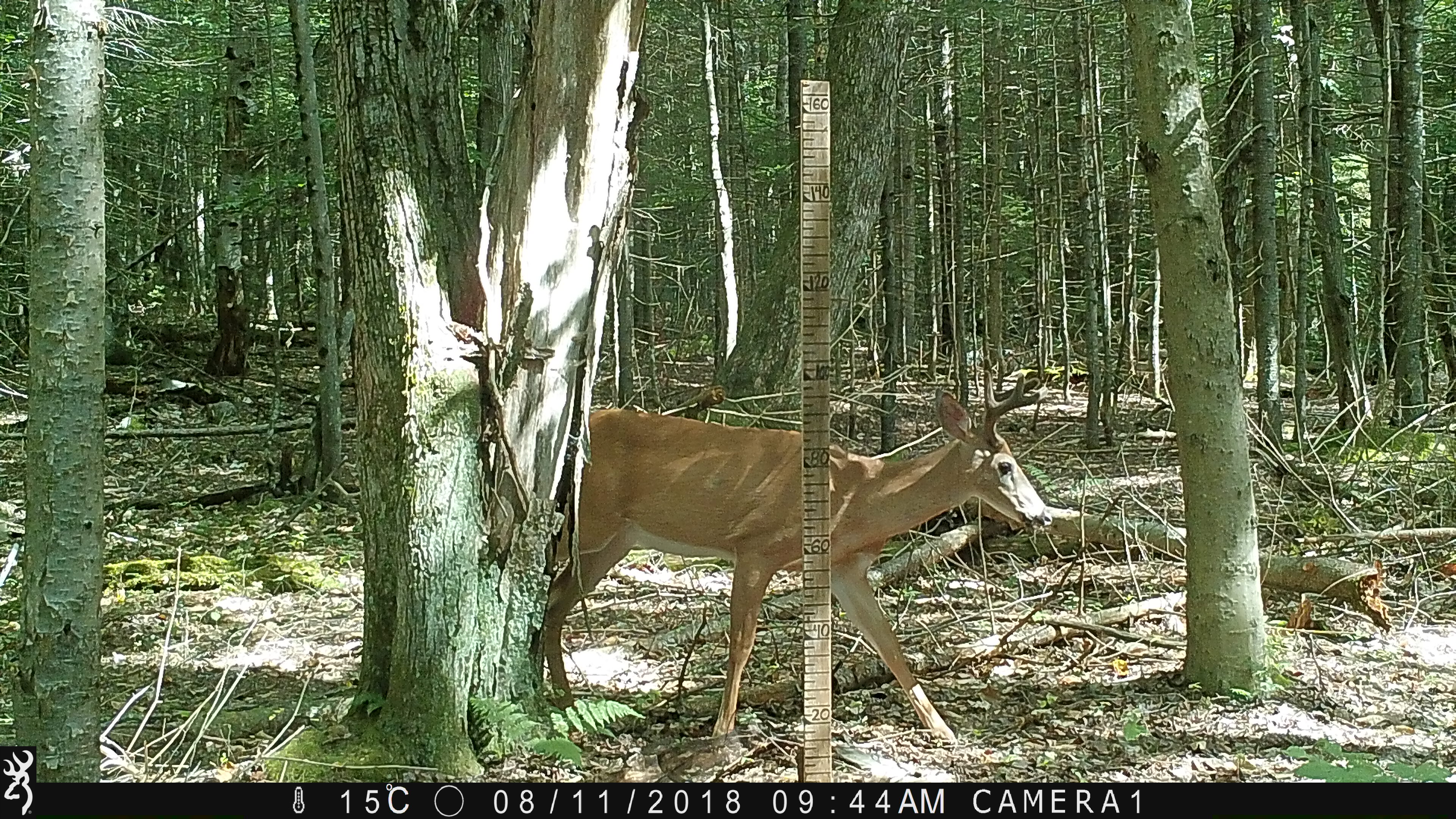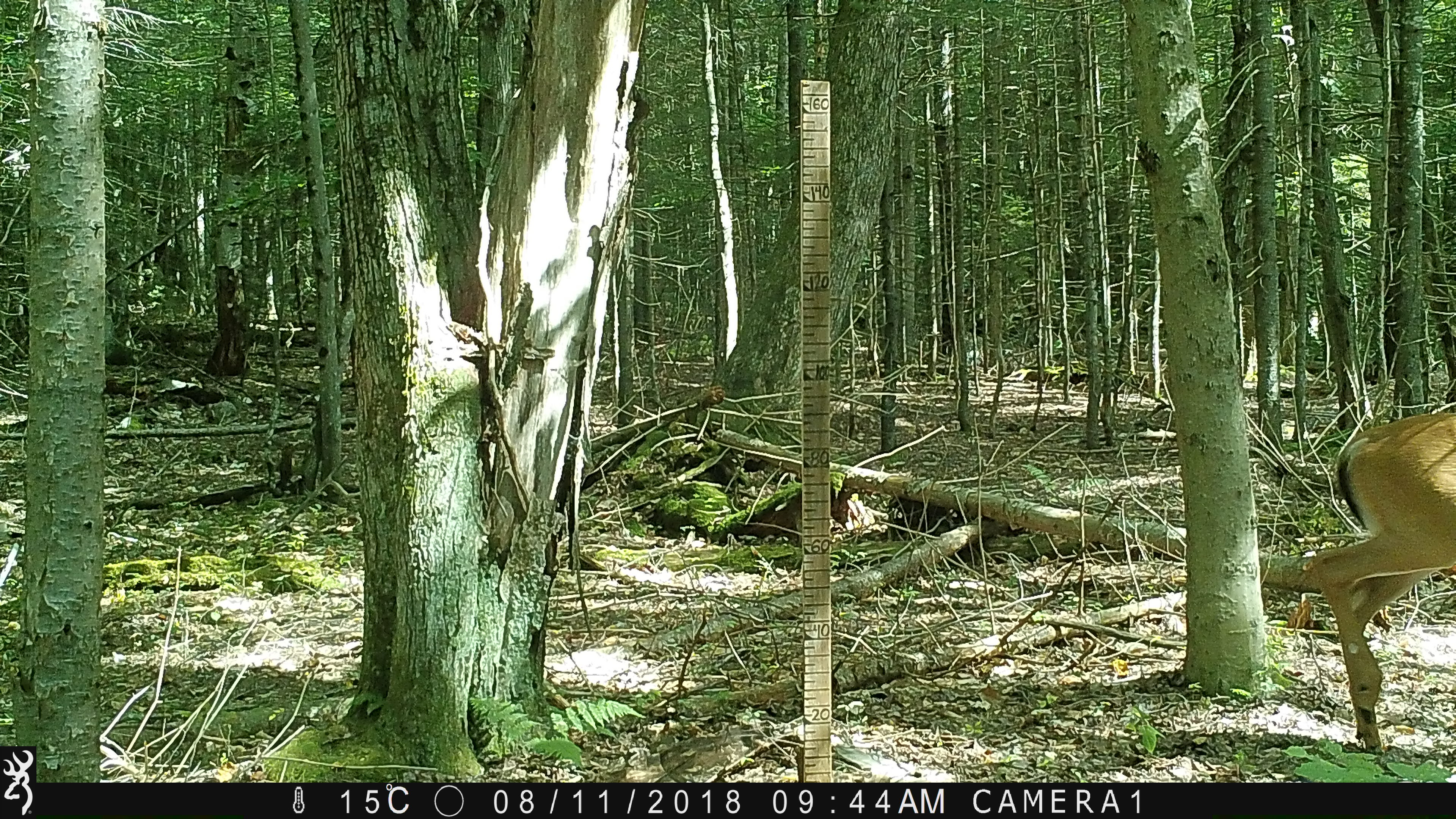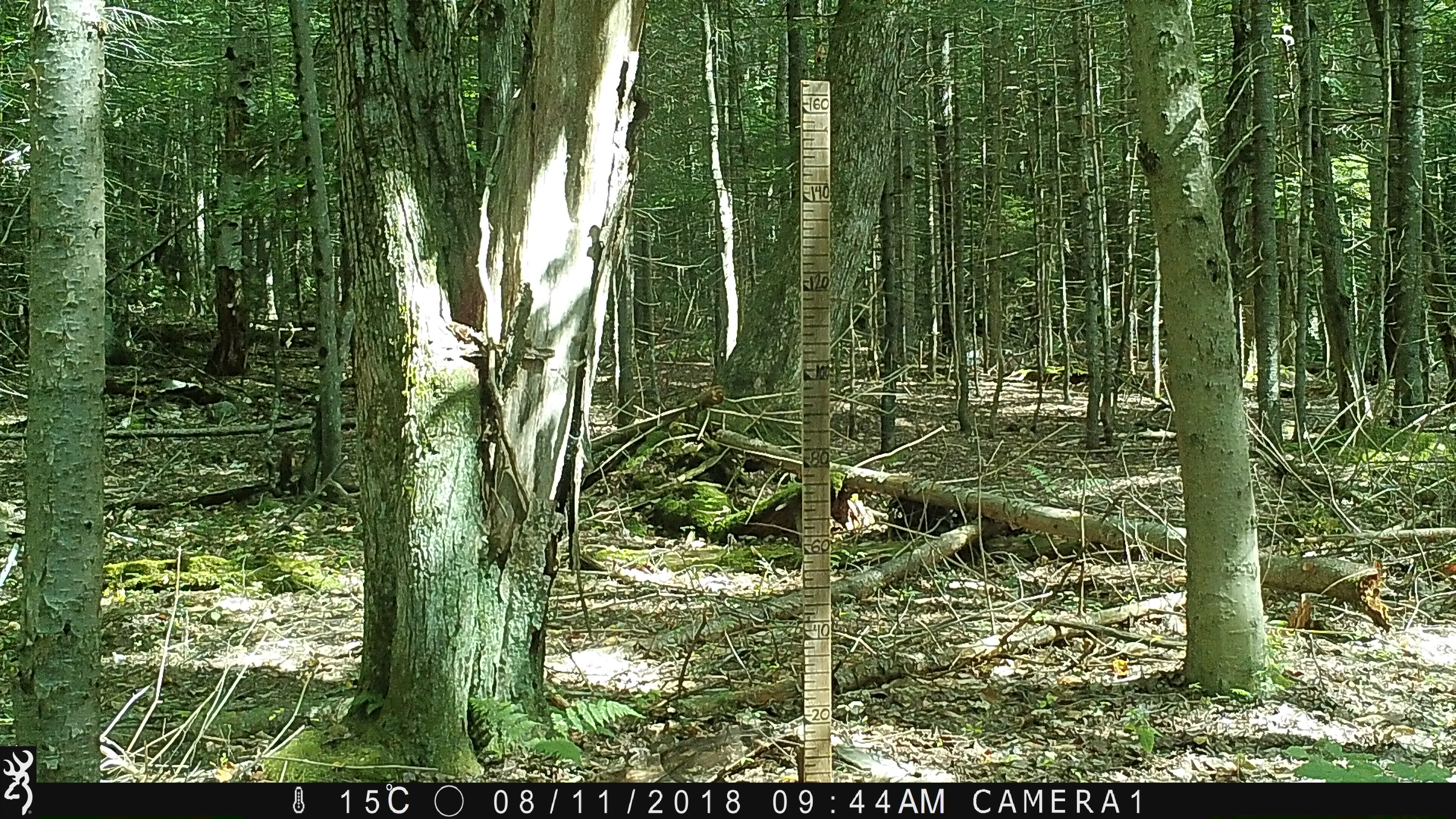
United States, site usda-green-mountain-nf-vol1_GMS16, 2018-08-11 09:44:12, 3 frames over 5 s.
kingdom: Animalia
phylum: Chordata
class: Mammalia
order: Artiodactyla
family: Cervidae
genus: Odocoileus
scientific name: Odocoileus virginianus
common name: white-tailed deer